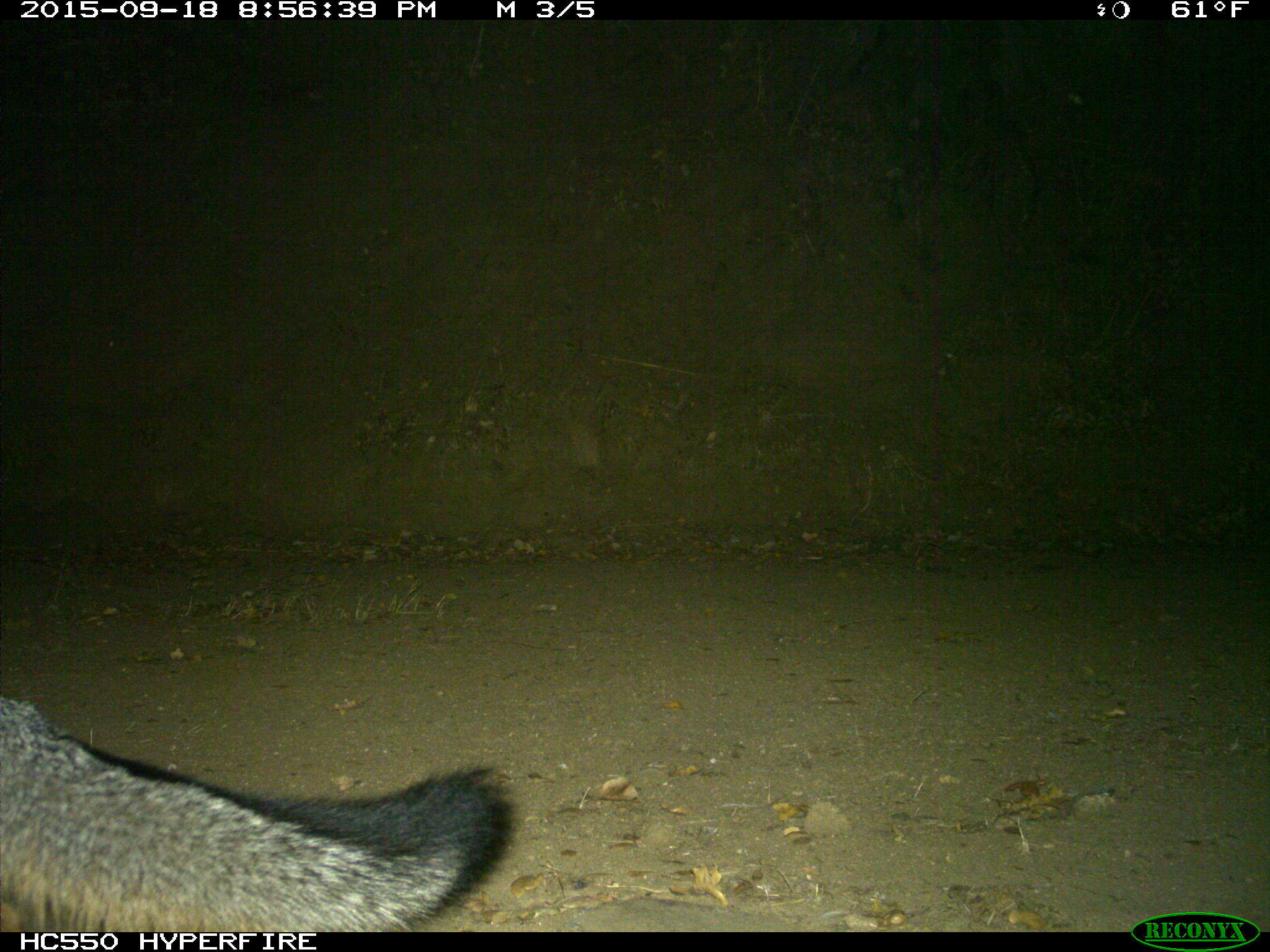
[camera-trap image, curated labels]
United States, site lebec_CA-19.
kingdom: Animalia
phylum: Chordata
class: Mammalia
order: Carnivora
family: Canidae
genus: Urocyon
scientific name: Urocyon cinereoargenteus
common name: gray fox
Urocyon cinereoargenteus (gray fox).